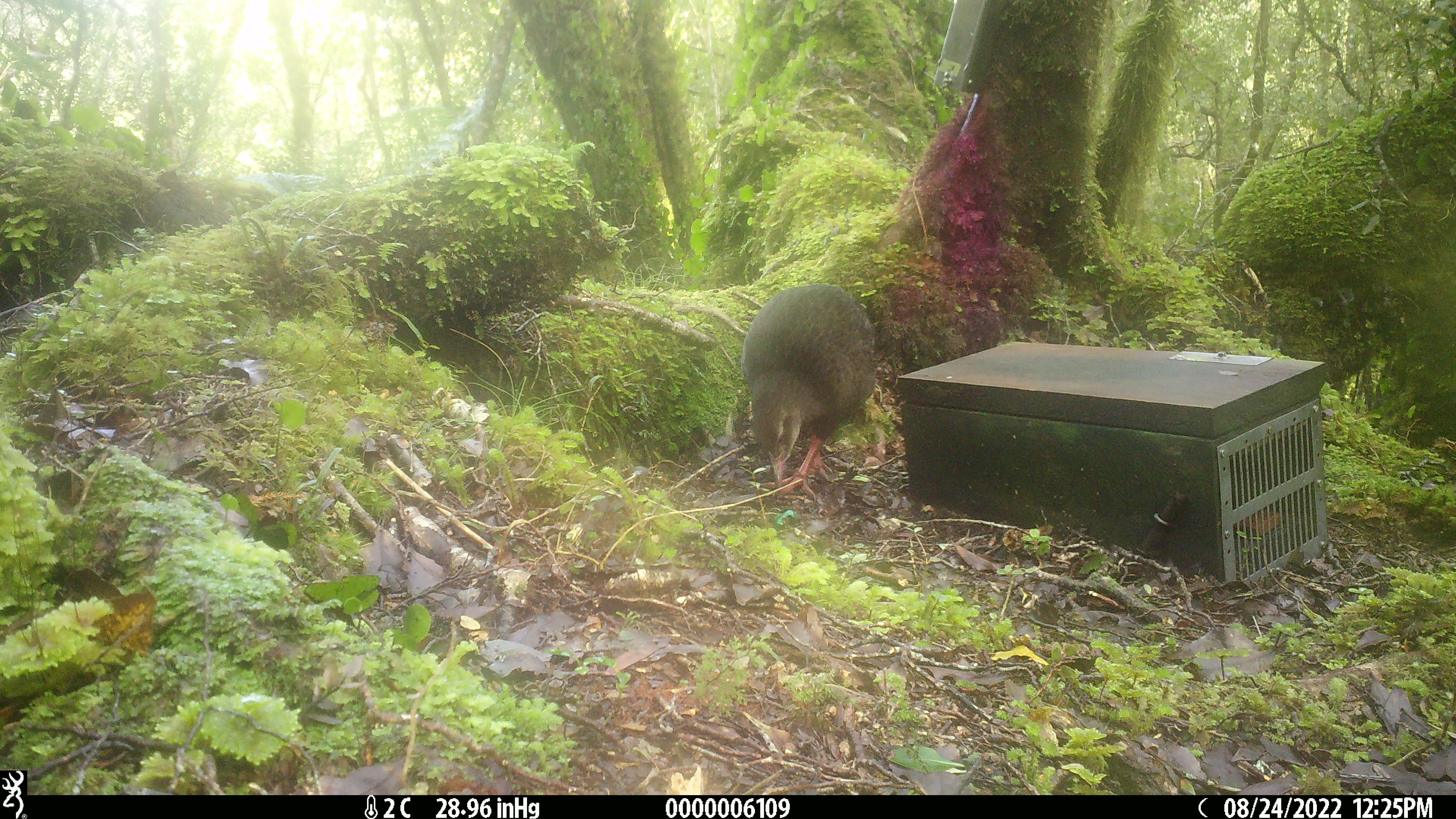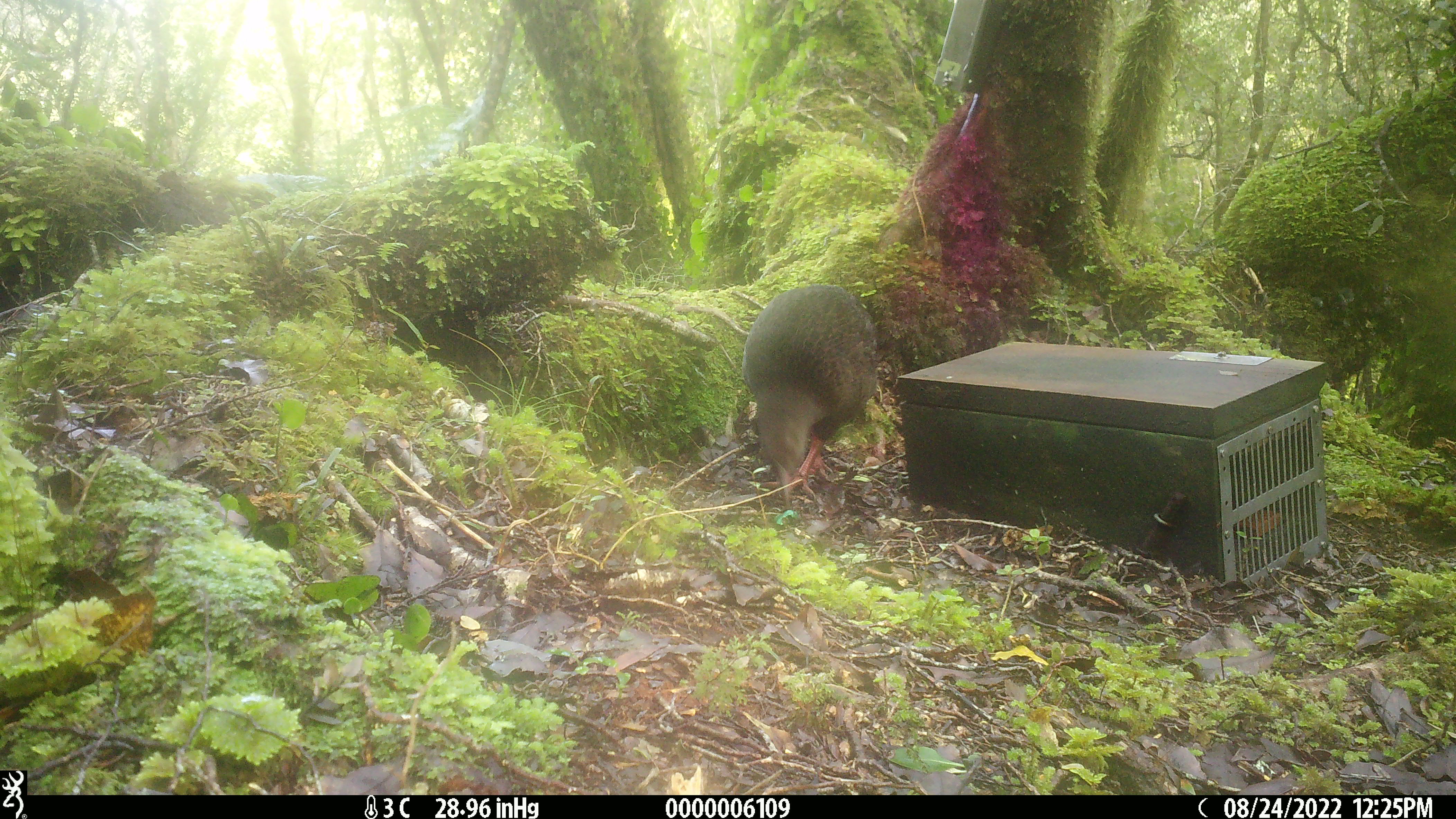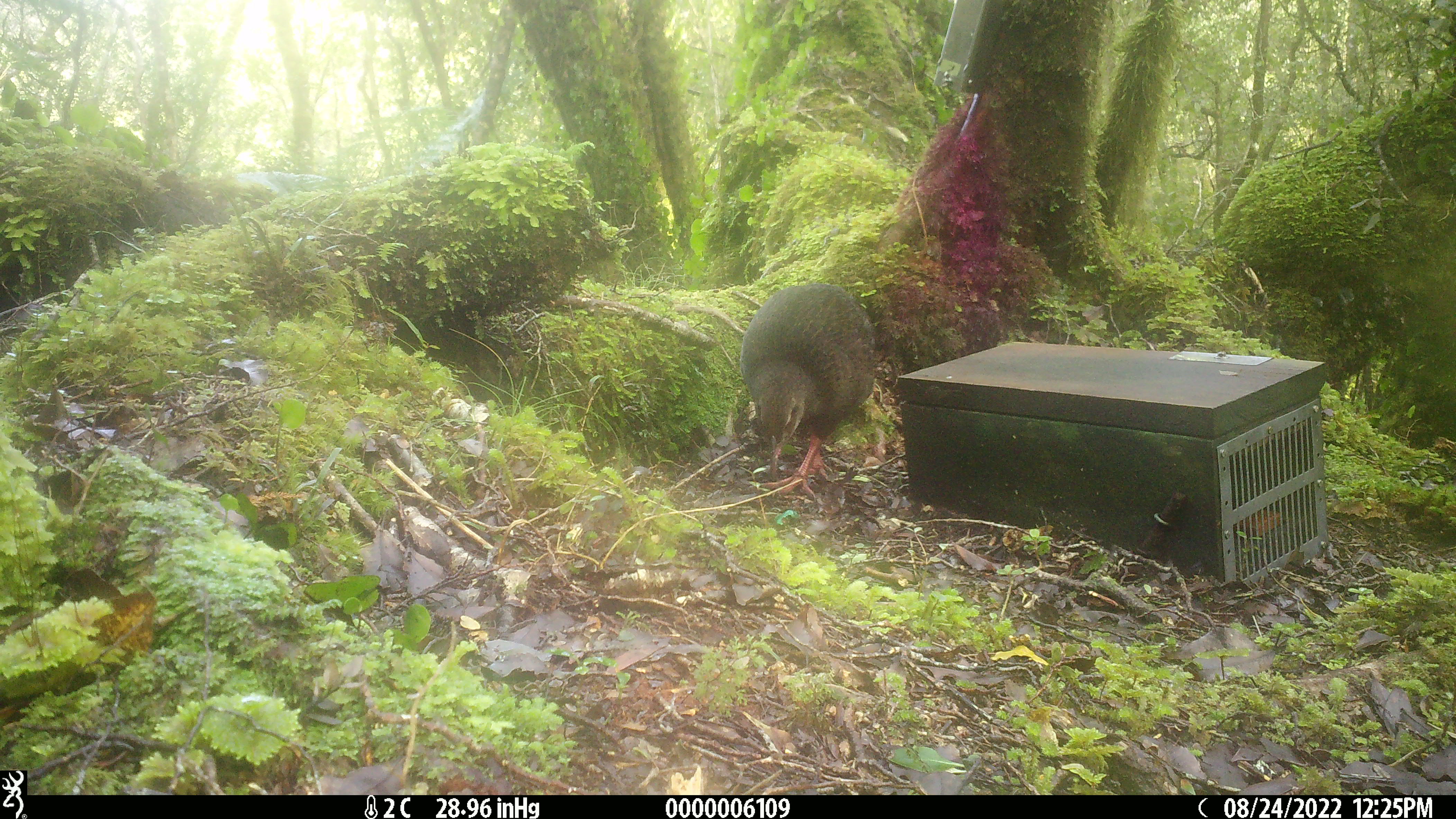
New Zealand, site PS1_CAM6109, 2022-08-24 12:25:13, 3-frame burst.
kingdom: Animalia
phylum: Chordata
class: Aves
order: Gruiformes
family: Rallidae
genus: Gallirallus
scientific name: Gallirallus australis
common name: weka